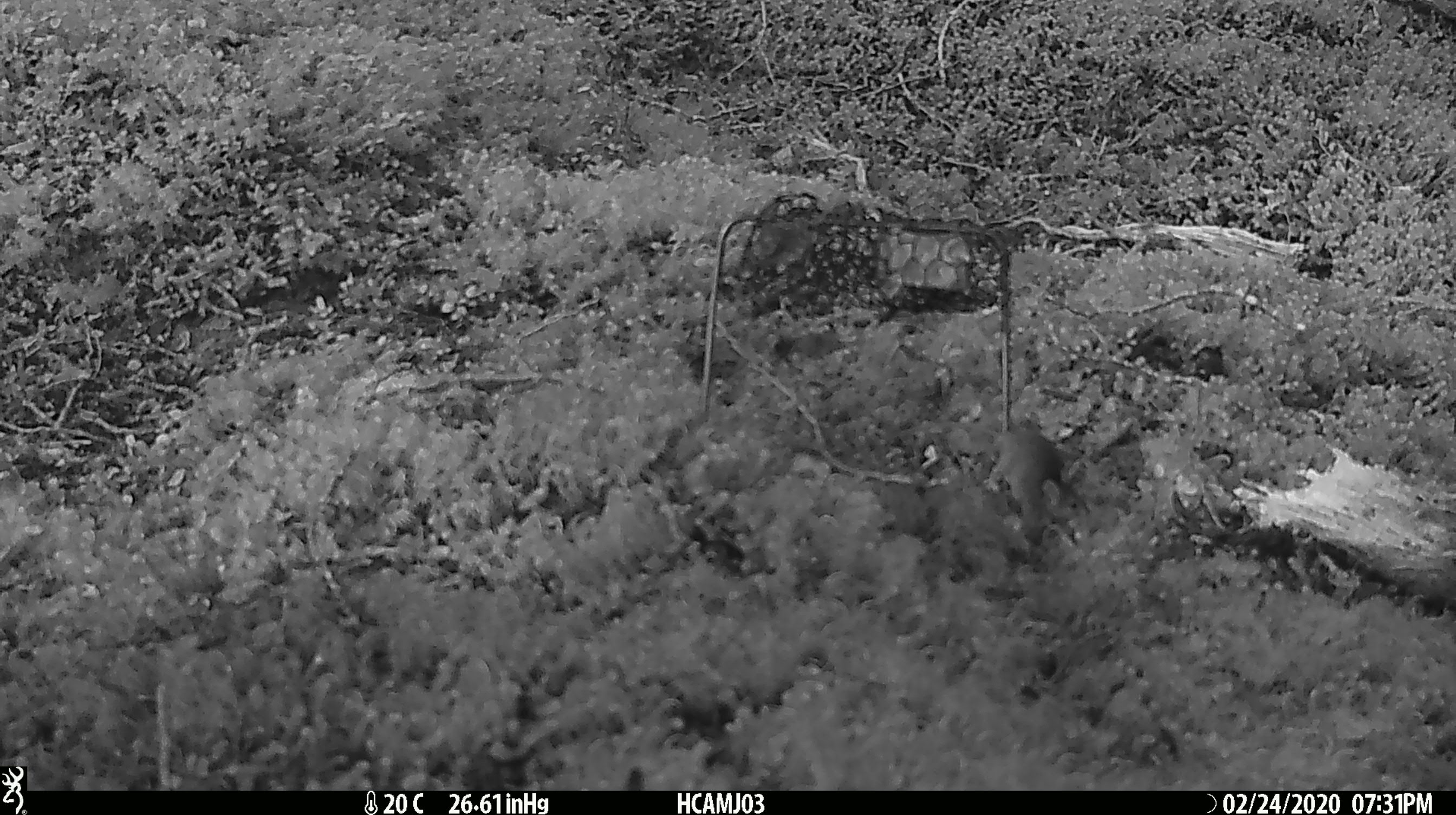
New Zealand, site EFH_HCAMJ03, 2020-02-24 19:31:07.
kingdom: Animalia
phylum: Chordata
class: Mammalia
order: Rodentia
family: Muridae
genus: Mus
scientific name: Mus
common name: mouse